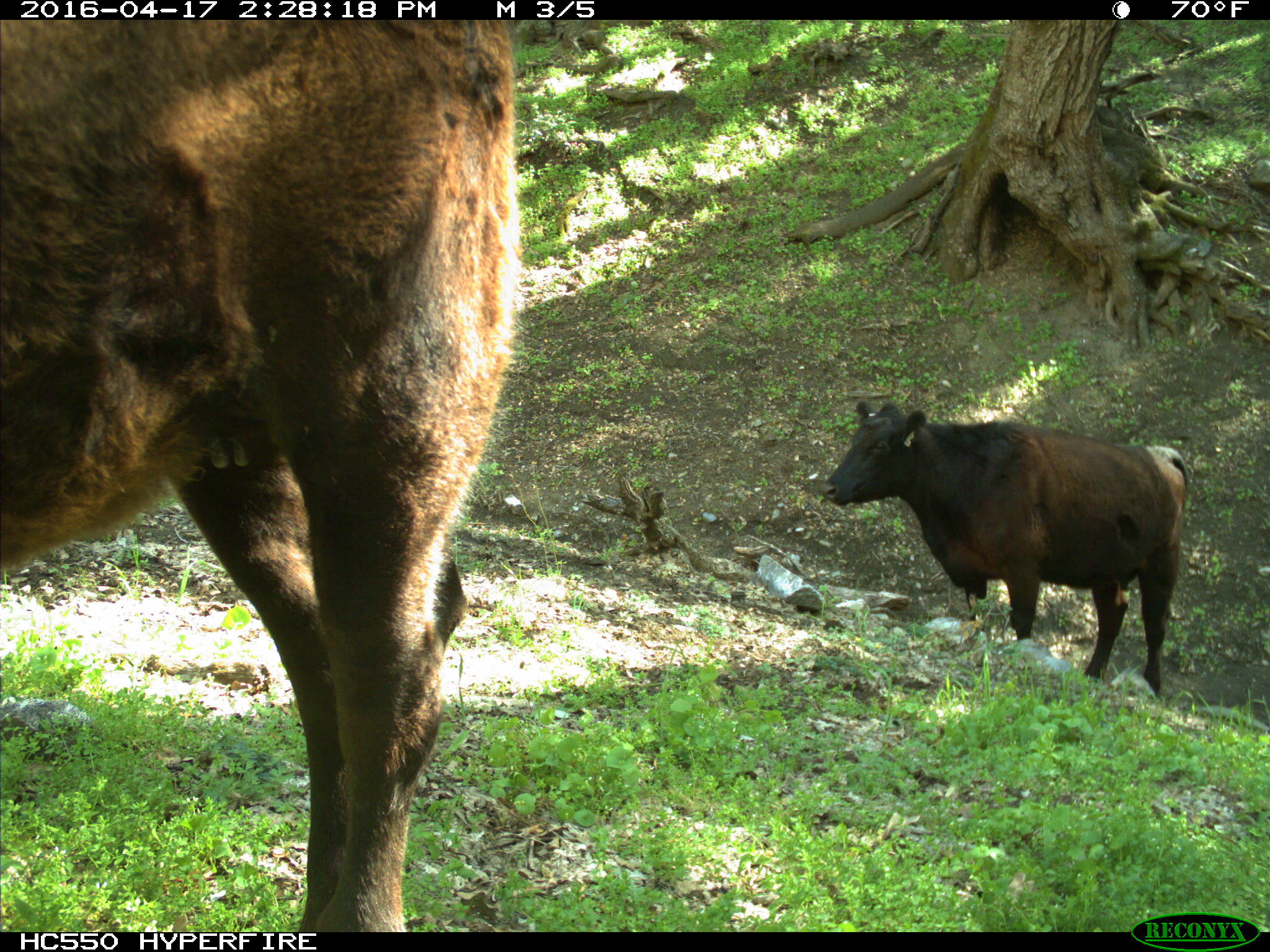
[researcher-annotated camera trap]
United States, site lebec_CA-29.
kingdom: Animalia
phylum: Chordata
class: Mammalia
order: Artiodactyla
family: Bovidae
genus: Bos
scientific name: Bos taurus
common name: domestic cow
Bos taurus (domestic cow).